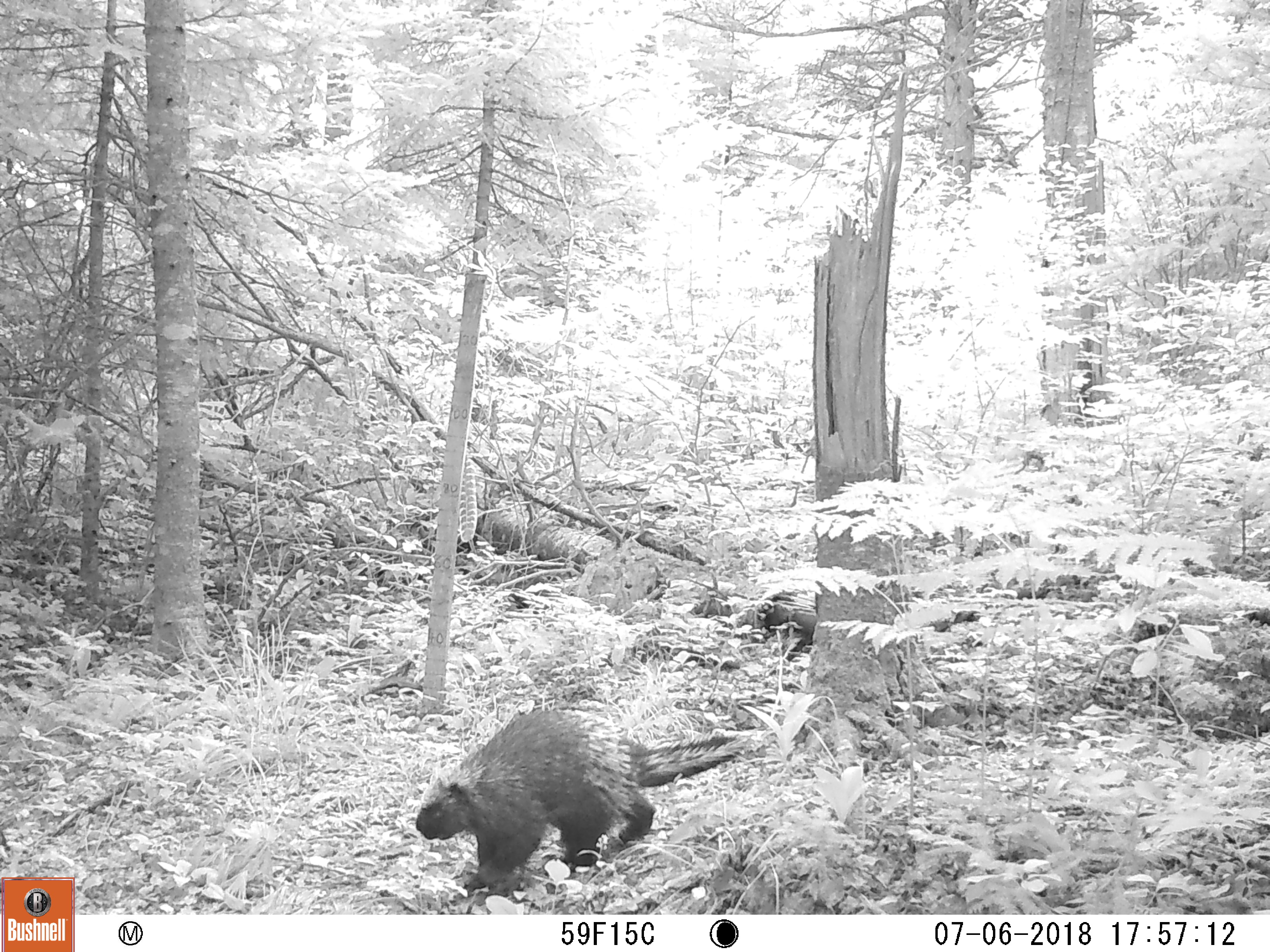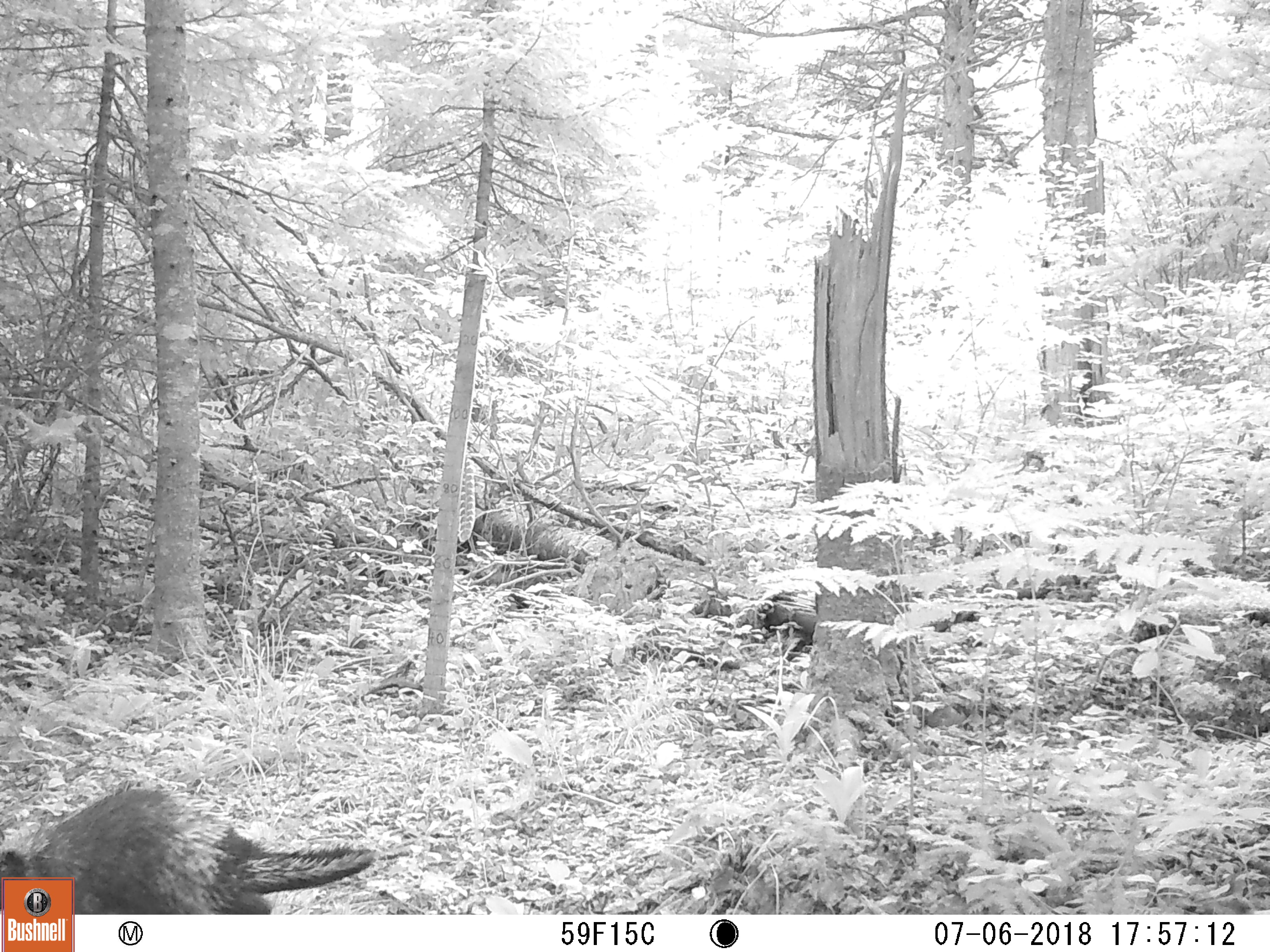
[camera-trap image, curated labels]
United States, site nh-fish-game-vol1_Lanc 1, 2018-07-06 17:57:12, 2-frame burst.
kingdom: Animalia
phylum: Chordata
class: Mammalia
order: Rodentia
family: Erethizontidae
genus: Erethizon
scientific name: Erethizon dorsatum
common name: porcupine